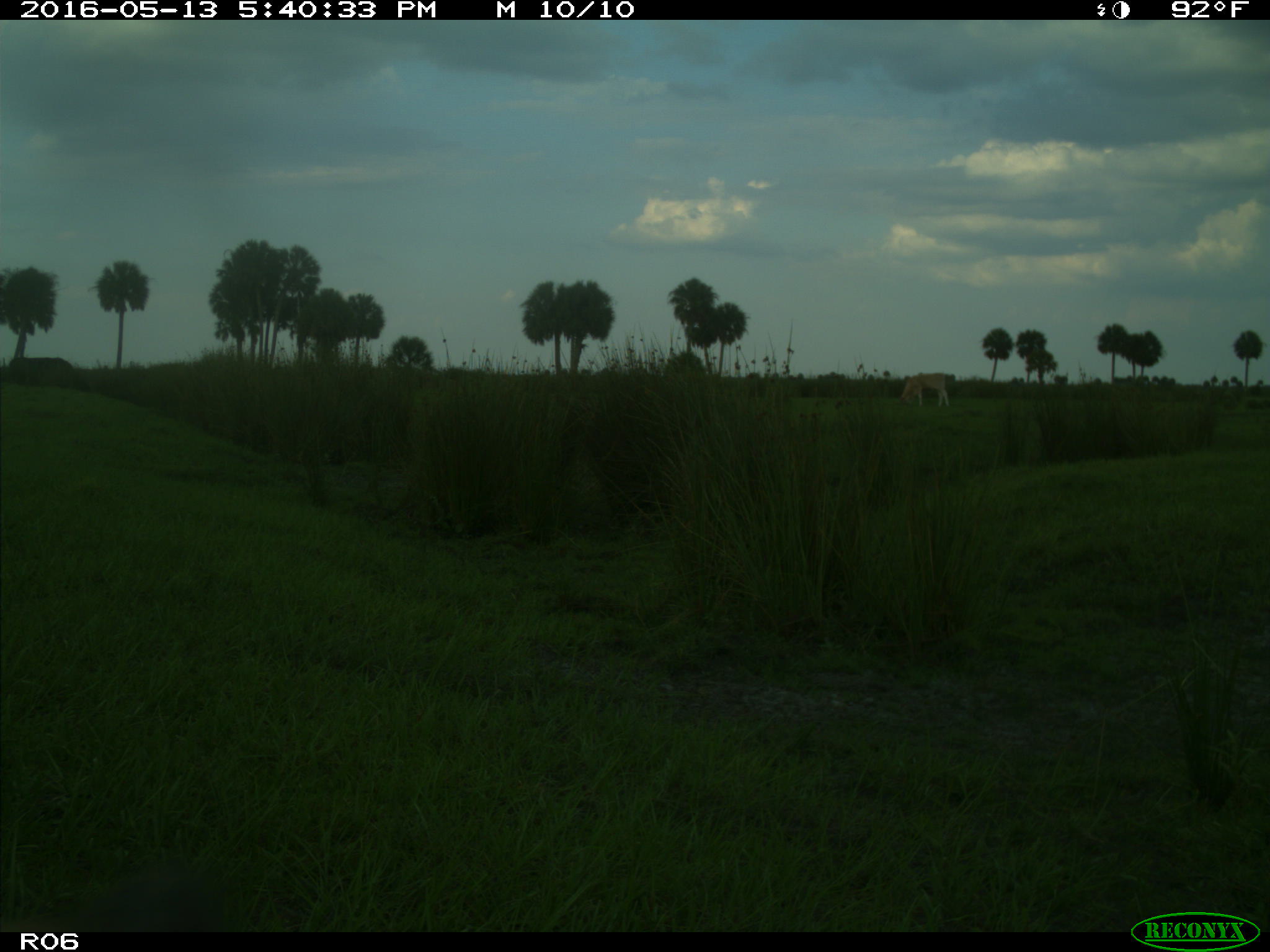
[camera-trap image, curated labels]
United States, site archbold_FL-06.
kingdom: Animalia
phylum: Chordata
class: Mammalia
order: Artiodactyla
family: Bovidae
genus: Bos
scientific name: Bos taurus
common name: domestic cow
Bos taurus (domestic cow).